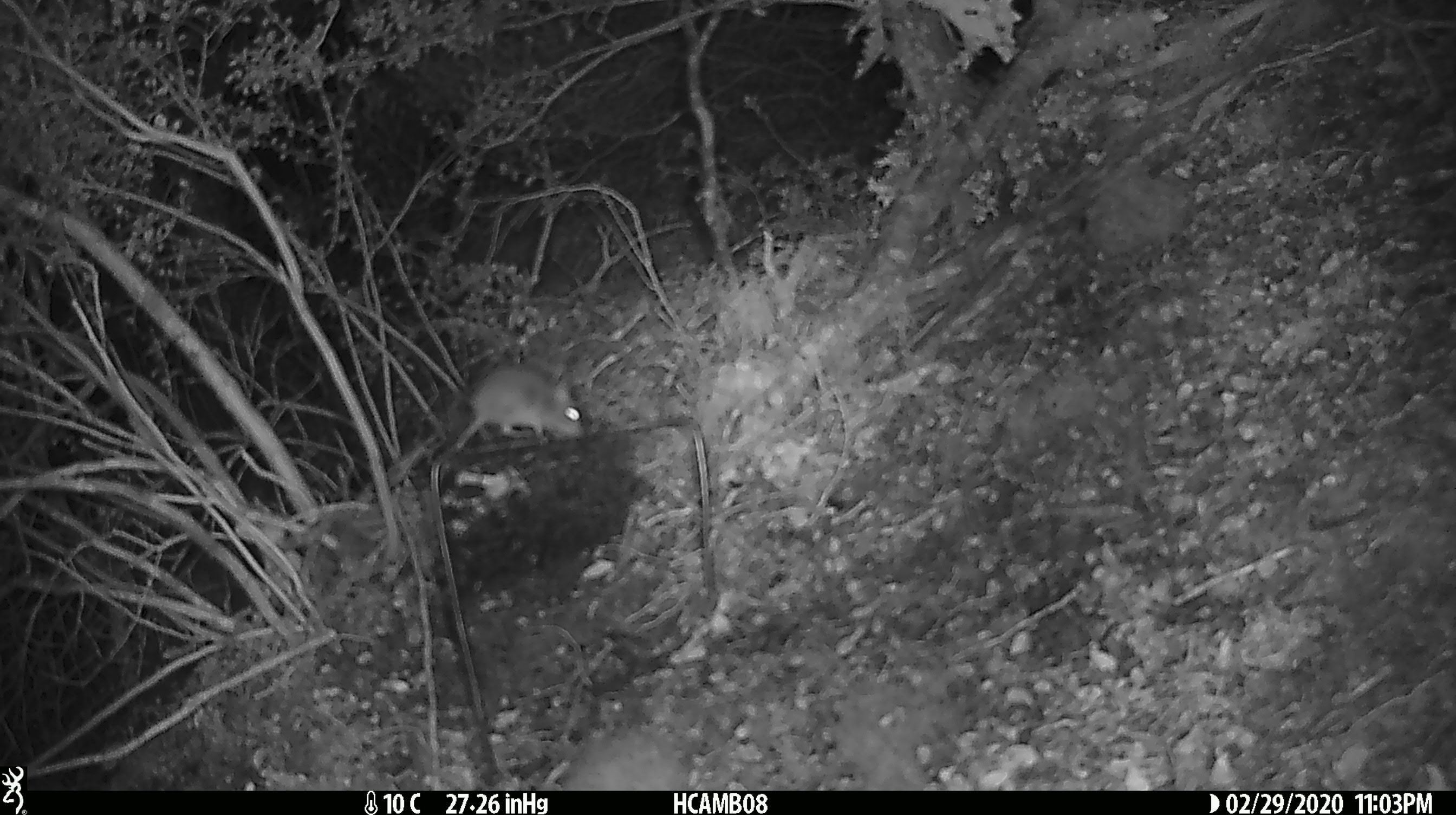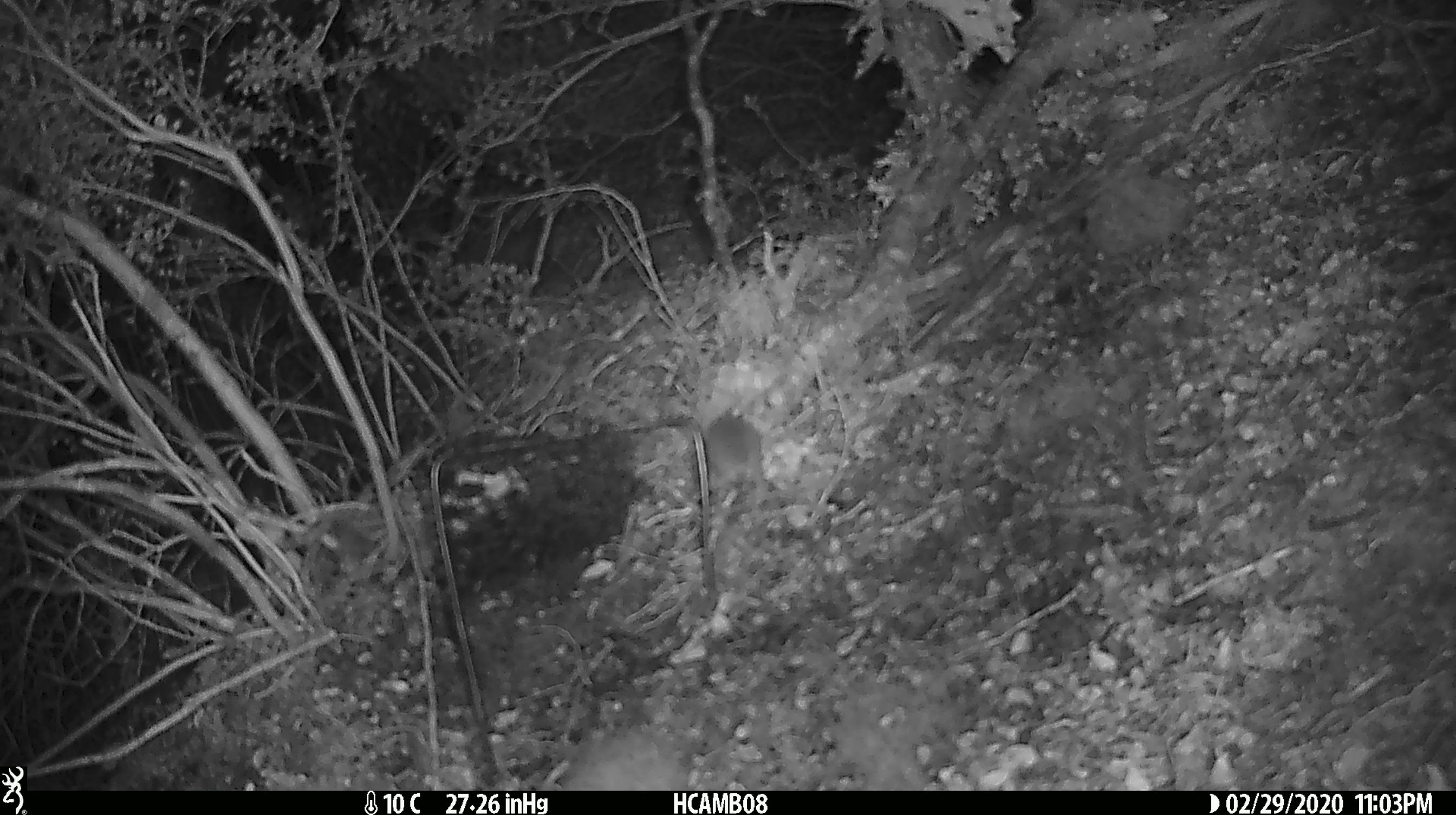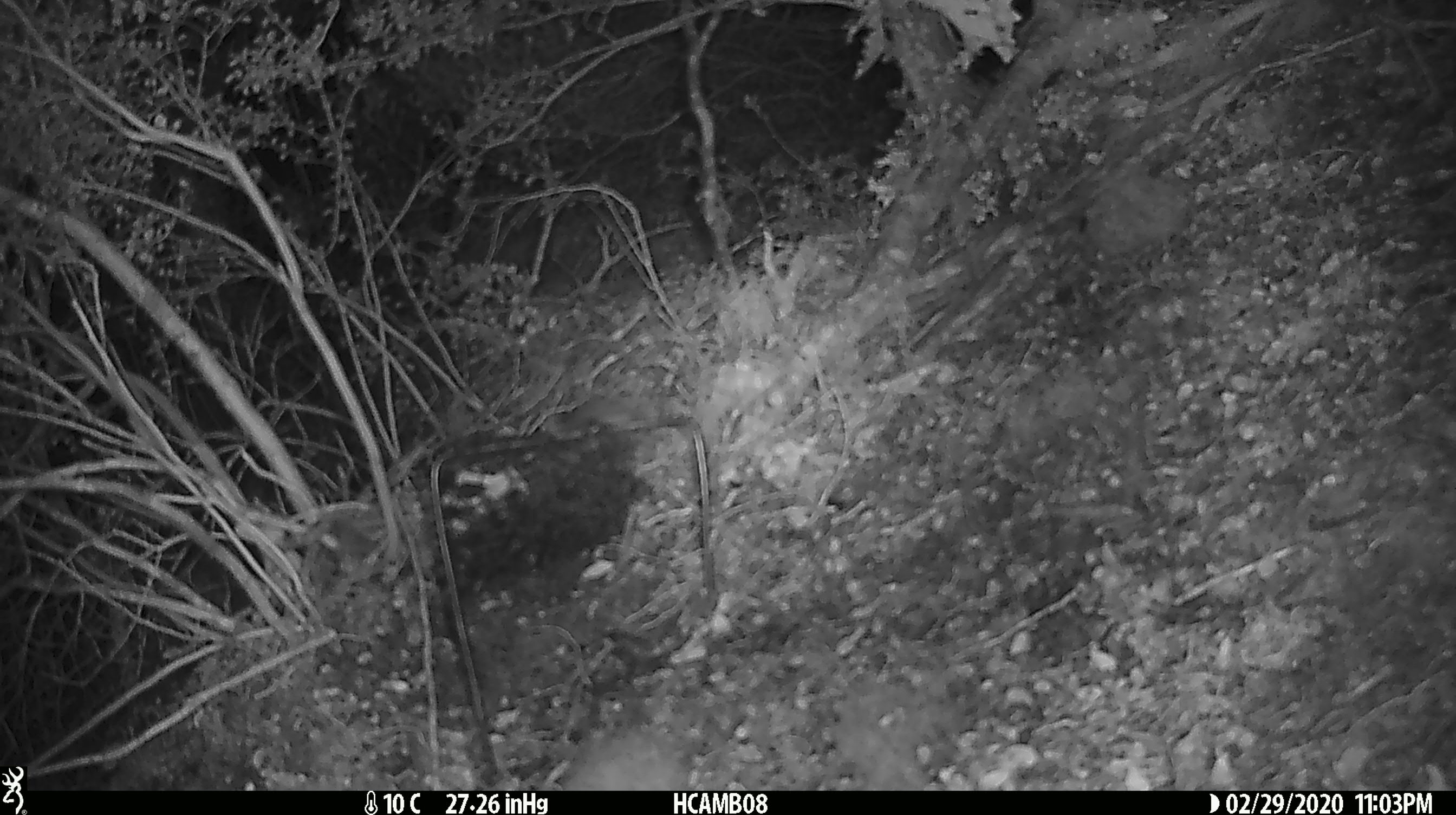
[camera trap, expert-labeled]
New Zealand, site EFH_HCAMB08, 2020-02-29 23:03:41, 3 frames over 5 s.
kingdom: Animalia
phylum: Chordata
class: Mammalia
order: Rodentia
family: Muridae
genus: Mus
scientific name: Mus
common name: mouse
Mouse (Mus).